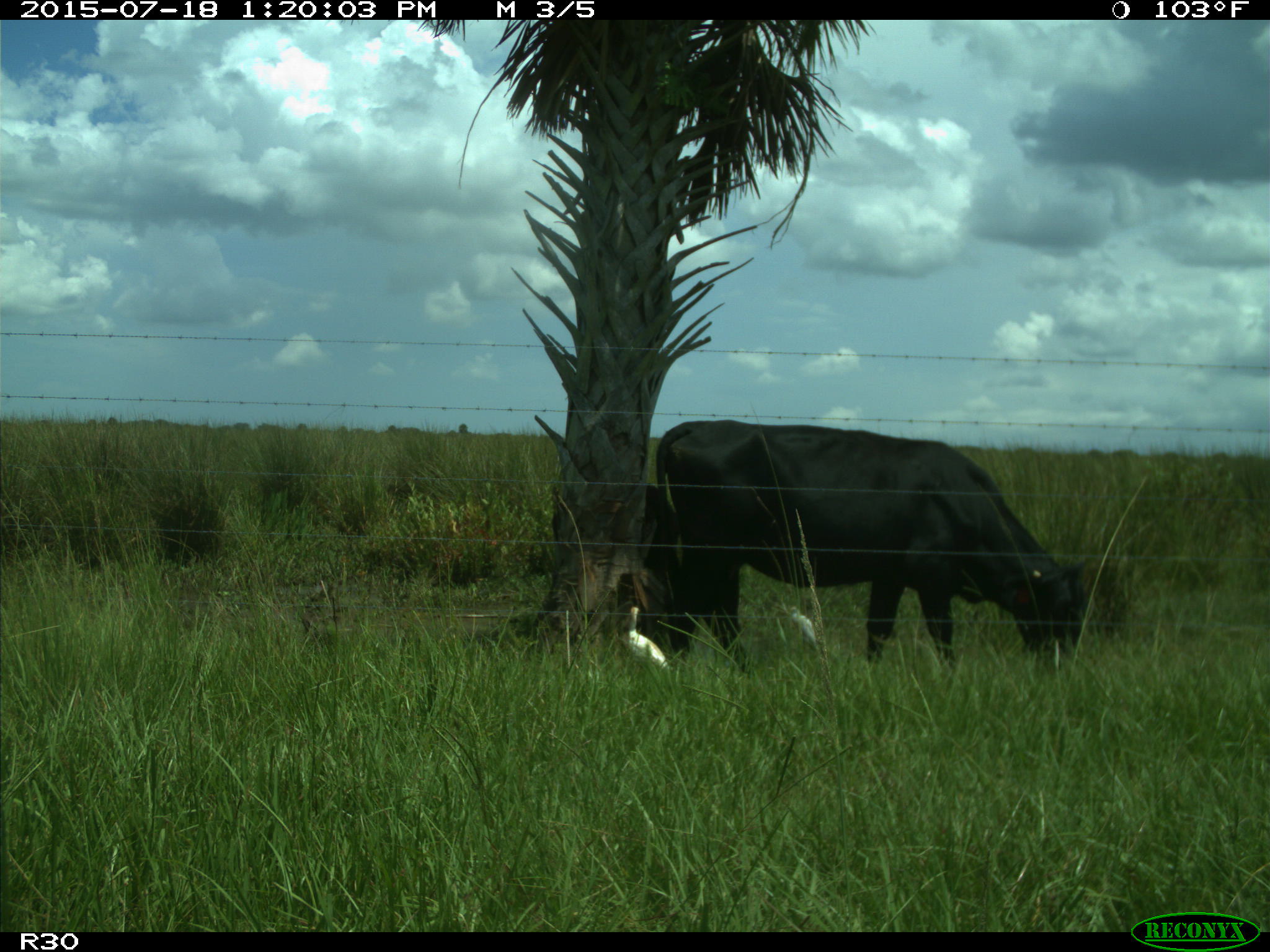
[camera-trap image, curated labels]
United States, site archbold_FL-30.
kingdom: Animalia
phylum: Chordata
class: Mammalia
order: Artiodactyla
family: Bovidae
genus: Bos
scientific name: Bos taurus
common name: domestic cow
Bos taurus (domestic cow).